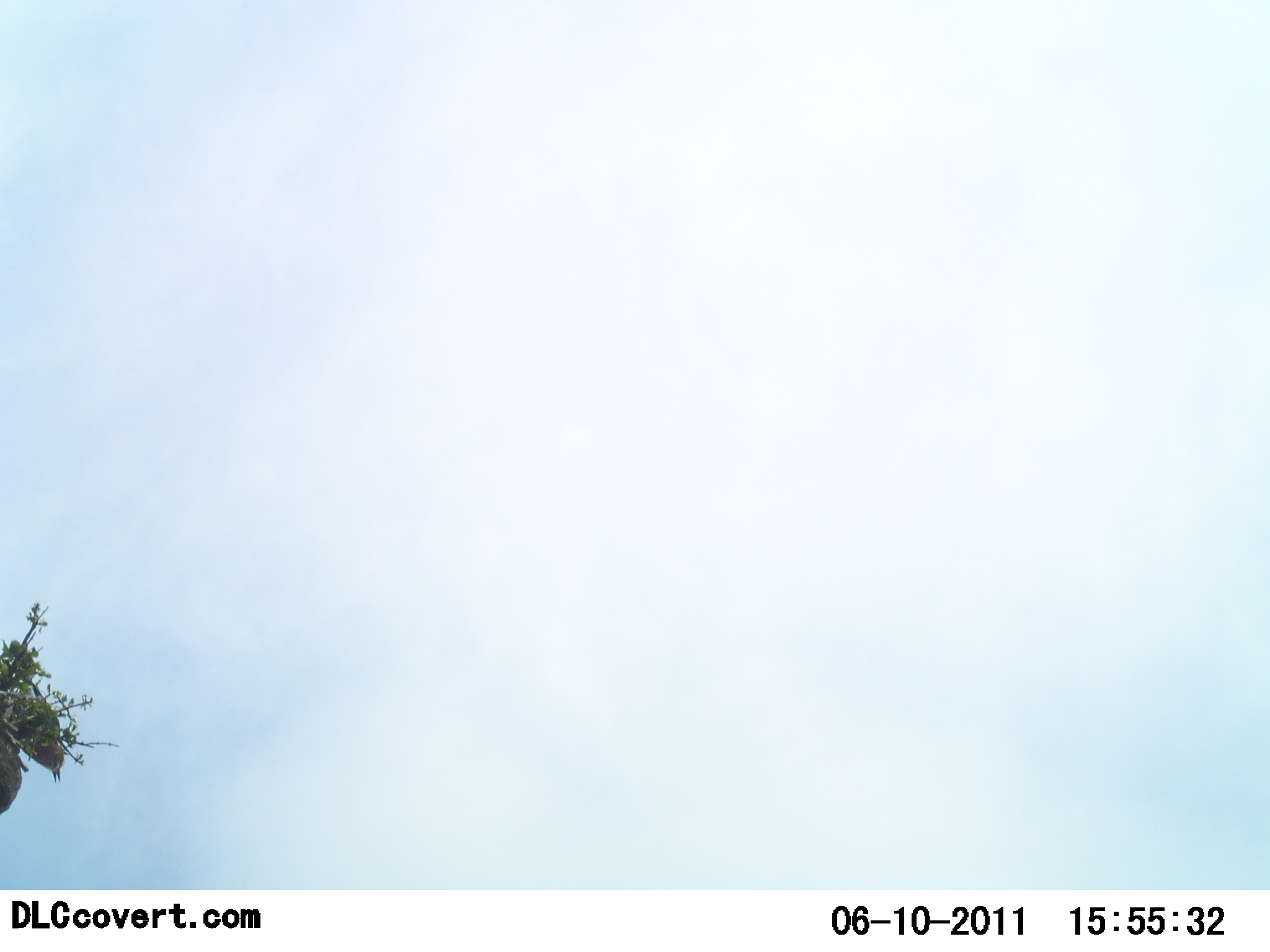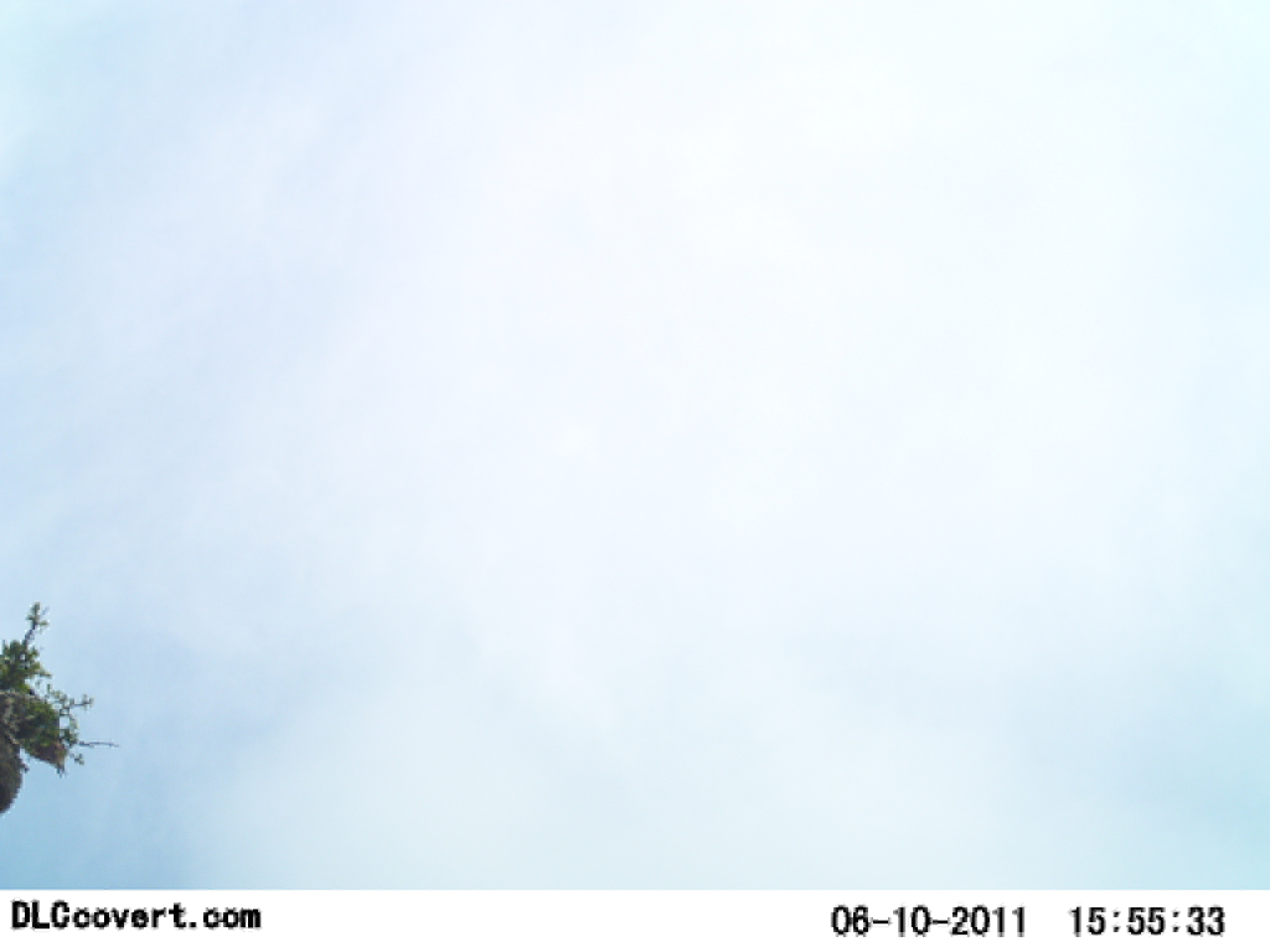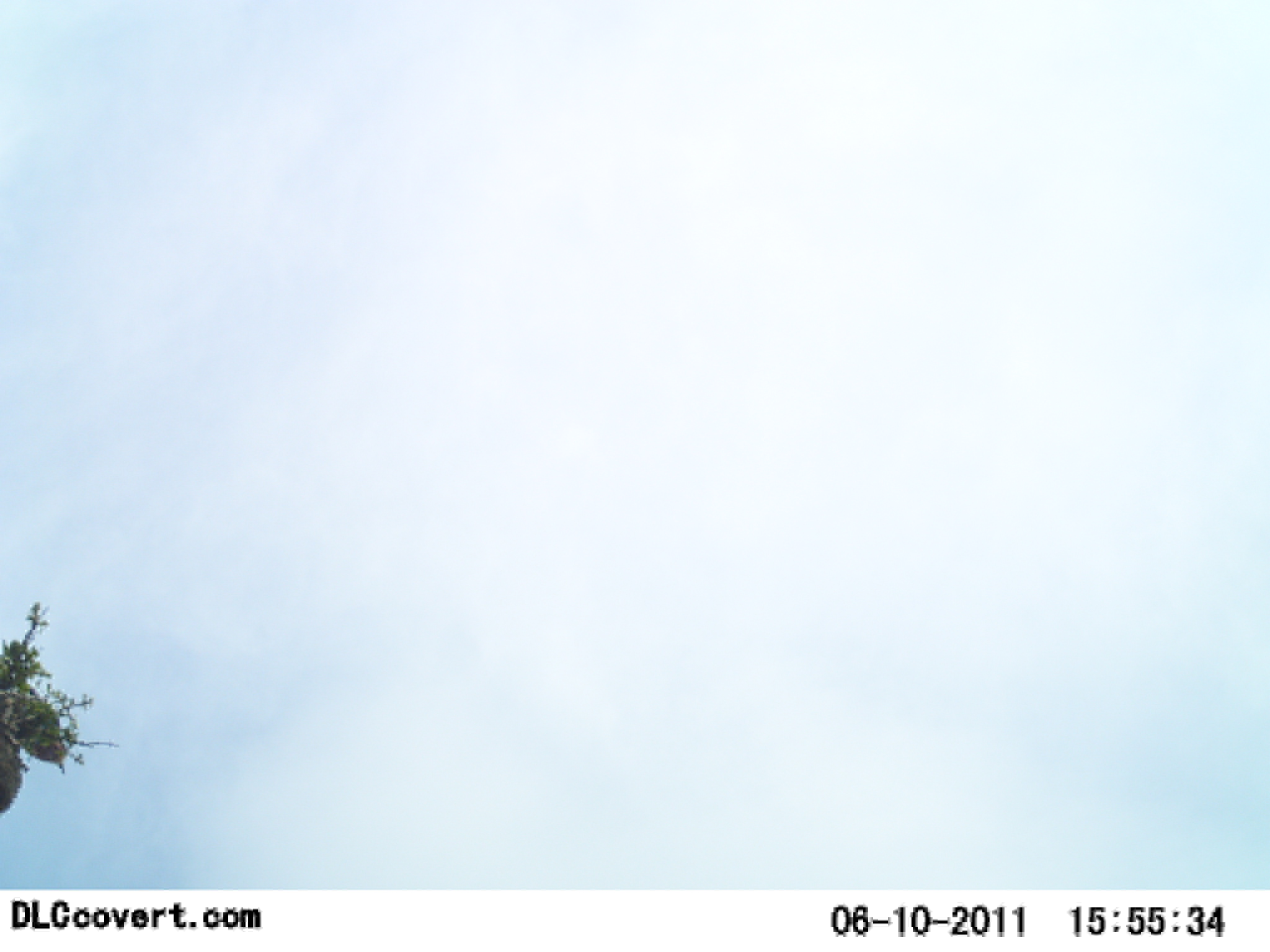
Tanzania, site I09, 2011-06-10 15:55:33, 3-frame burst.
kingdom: Animalia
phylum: Chordata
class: Aves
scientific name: Aves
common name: bird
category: otherbird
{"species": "otherbird (bird) (Aves)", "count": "1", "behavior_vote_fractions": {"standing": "70%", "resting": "20%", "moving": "10%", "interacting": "0%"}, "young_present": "0%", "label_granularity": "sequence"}